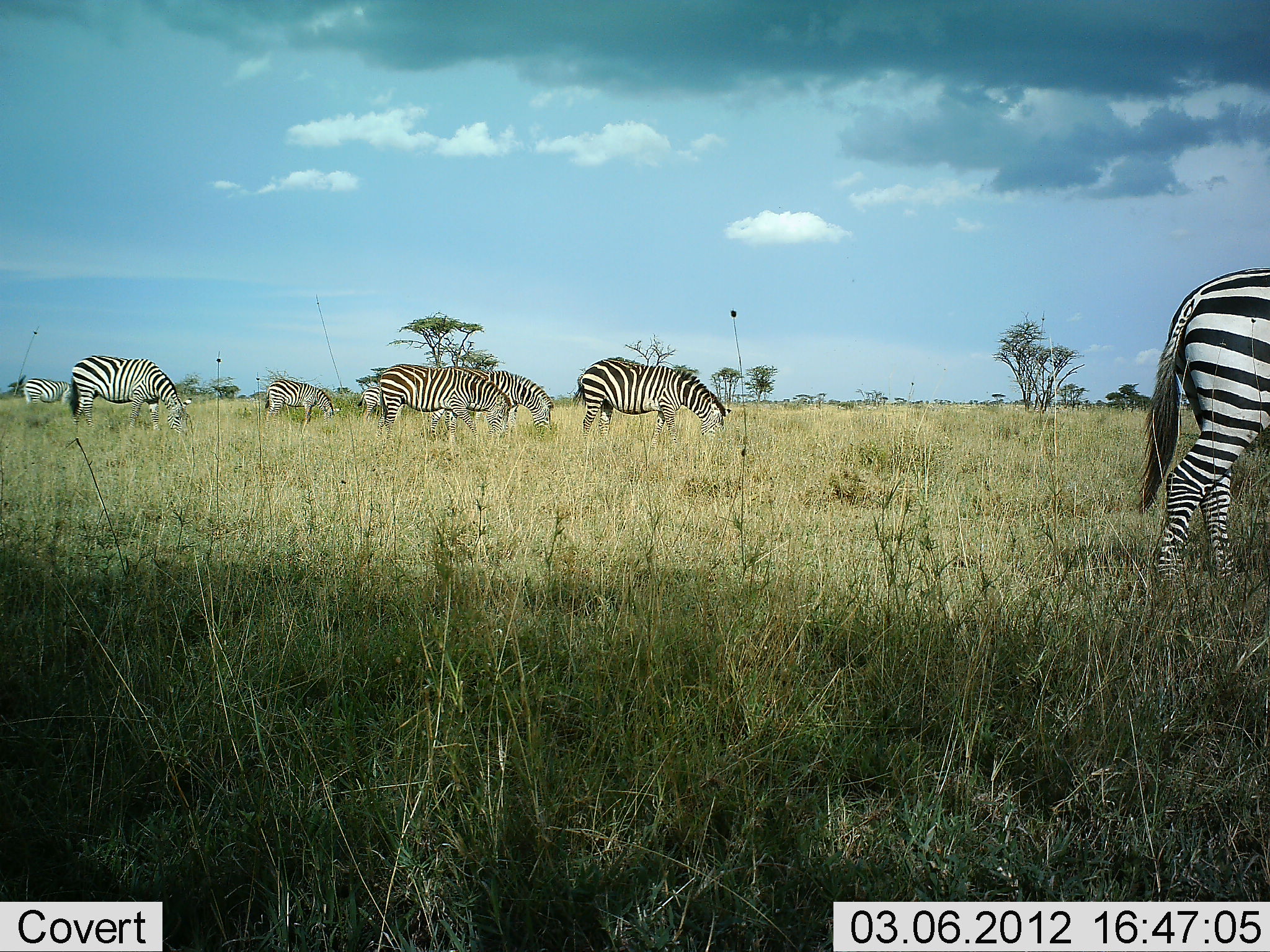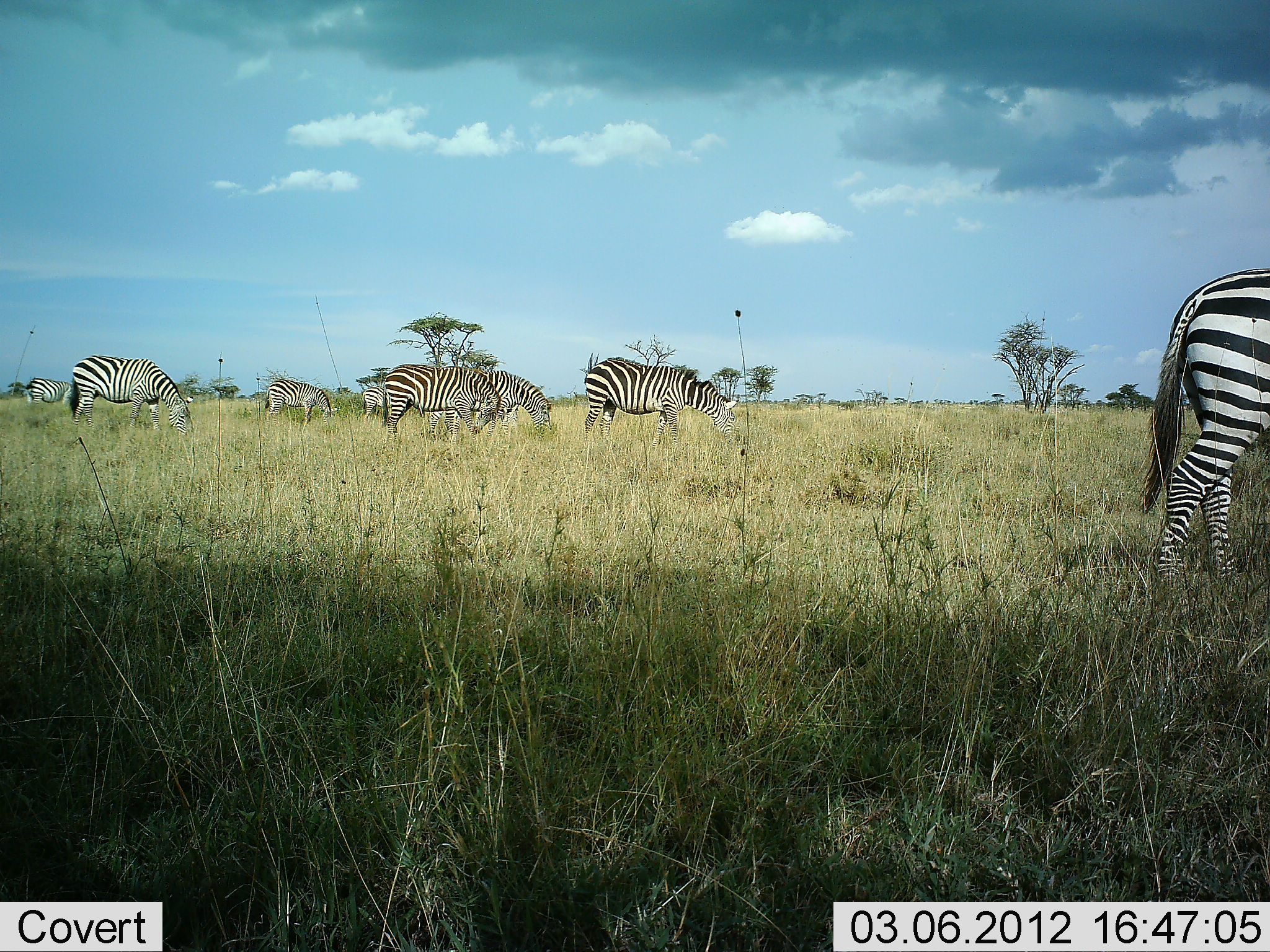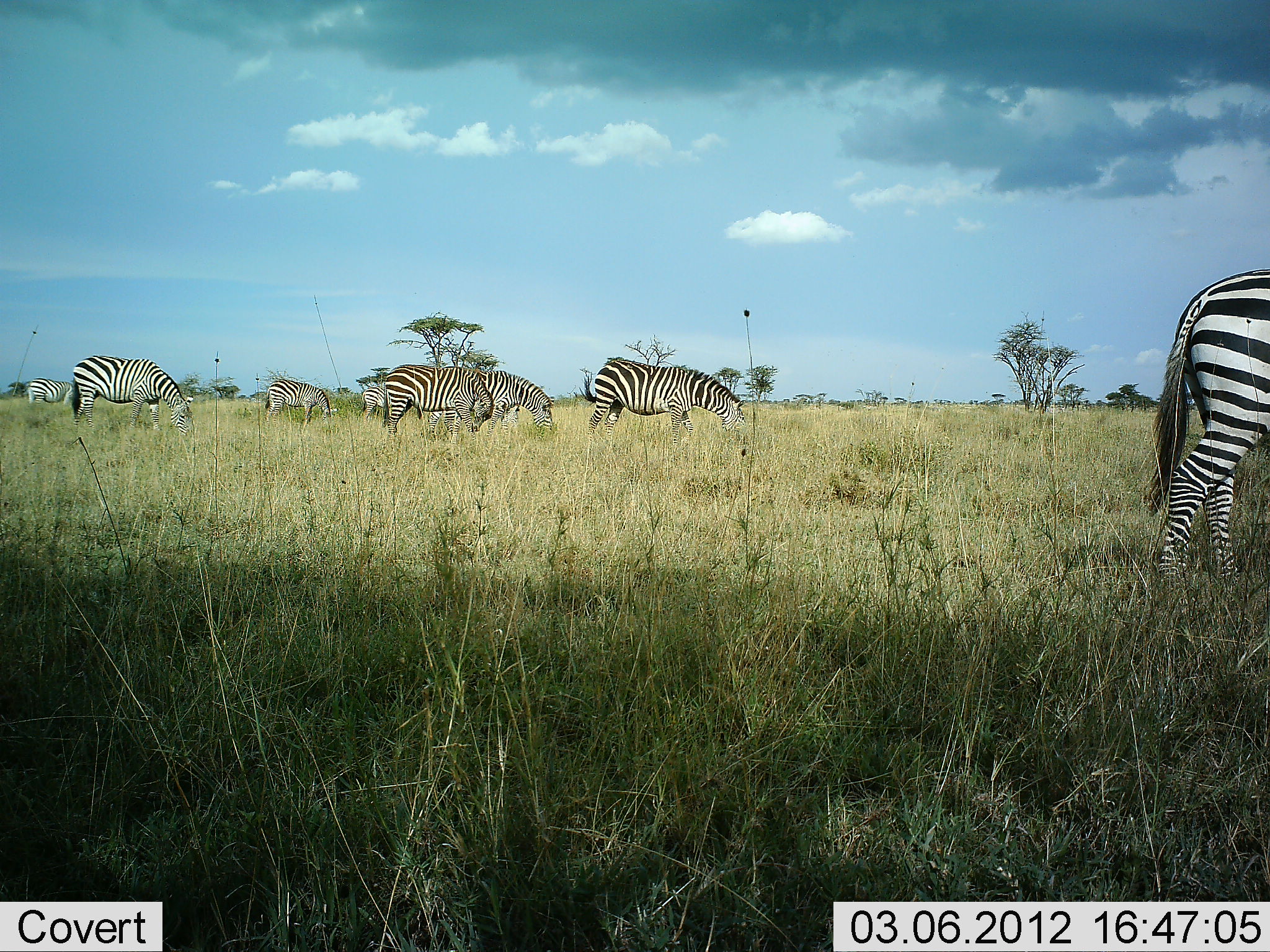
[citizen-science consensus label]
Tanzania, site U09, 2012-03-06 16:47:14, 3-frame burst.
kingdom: Animalia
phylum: Chordata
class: Mammalia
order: Perissodactyla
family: Equidae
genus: Equus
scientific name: Equus quagga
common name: plains zebra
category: zebra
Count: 7.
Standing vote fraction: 14%.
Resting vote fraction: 0%.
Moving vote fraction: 7%.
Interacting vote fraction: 0%.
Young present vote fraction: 7%.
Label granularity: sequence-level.